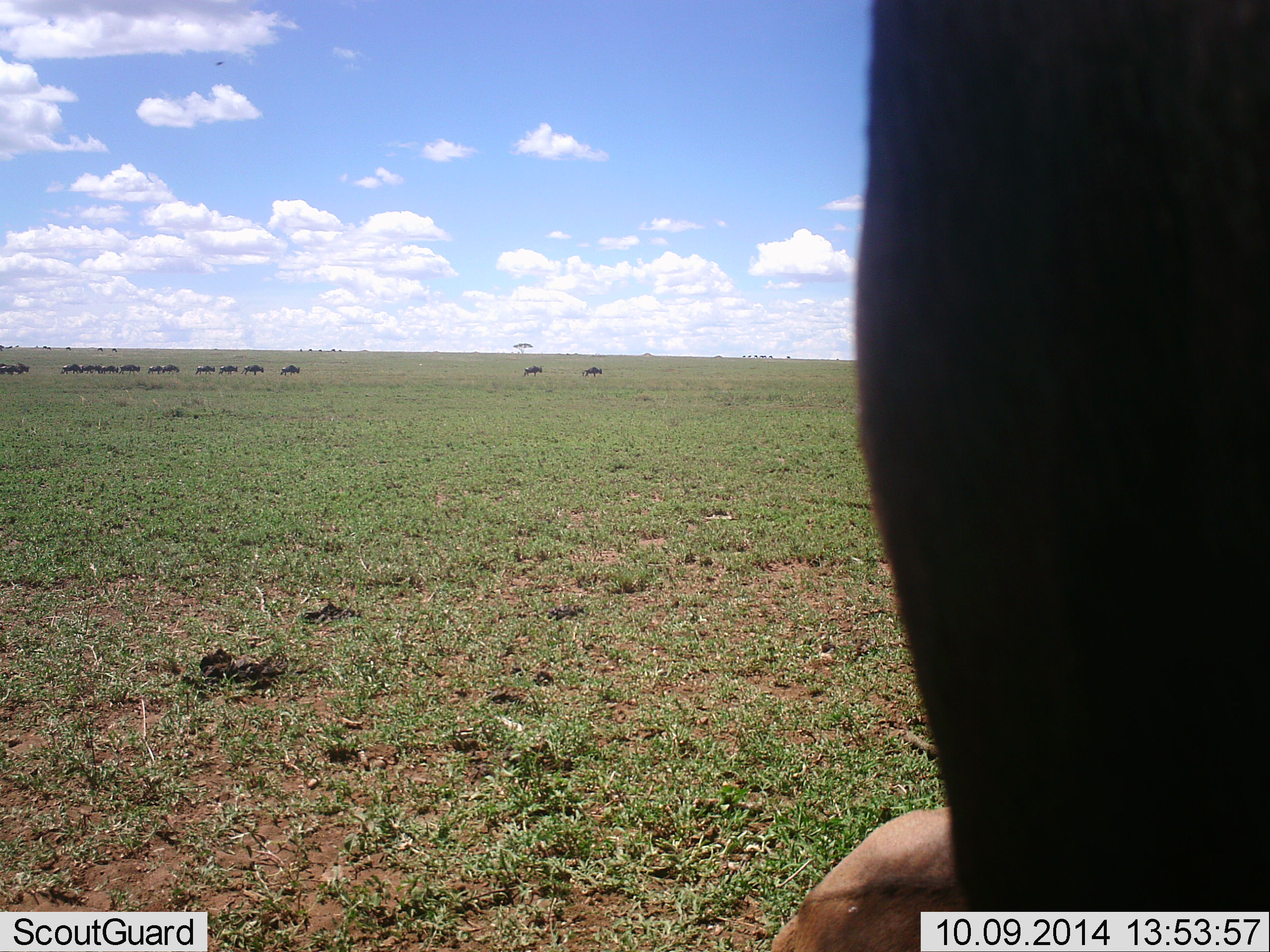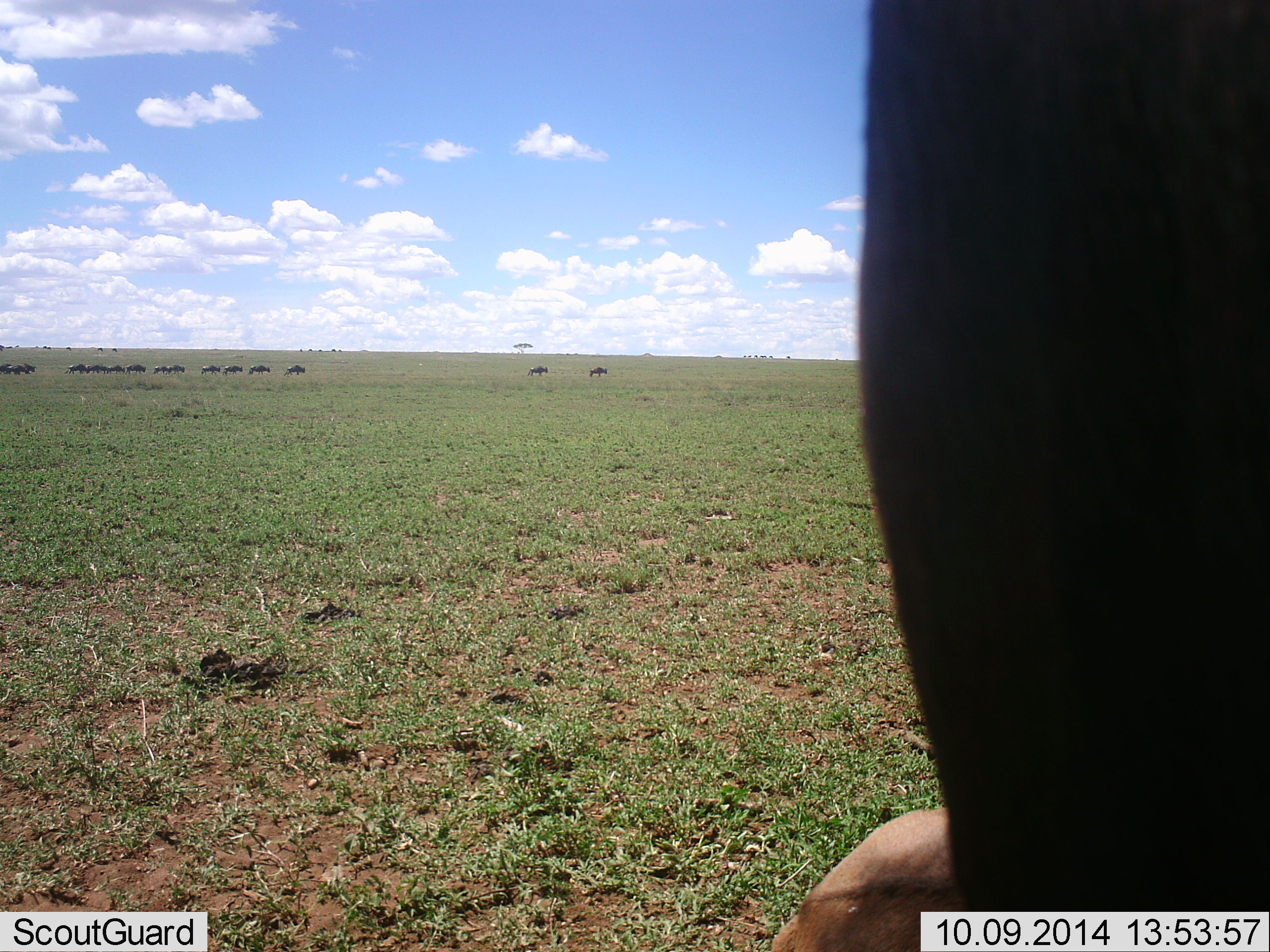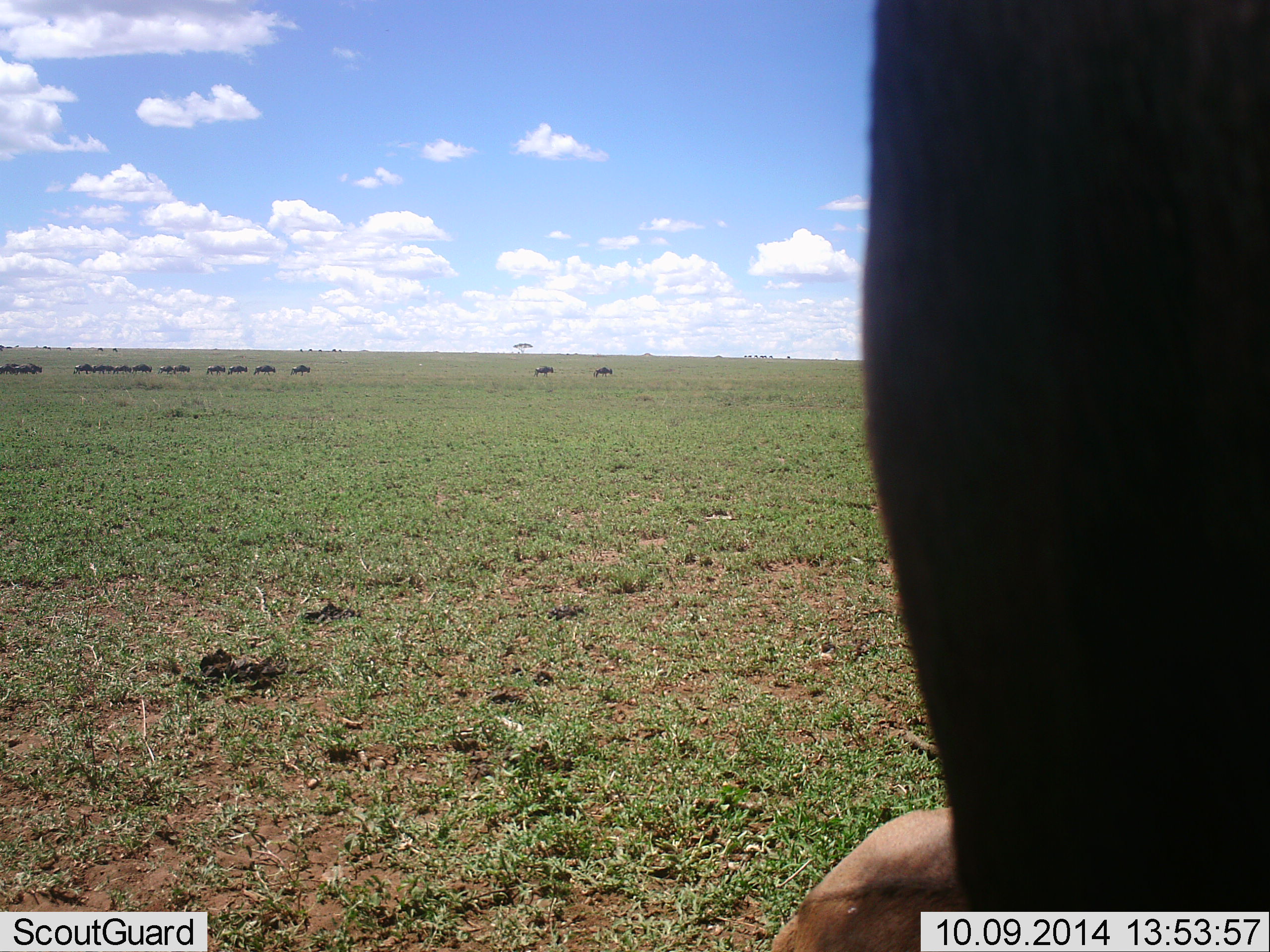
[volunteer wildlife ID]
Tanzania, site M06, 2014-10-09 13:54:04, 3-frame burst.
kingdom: Animalia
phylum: Chordata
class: Mammalia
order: Artiodactyla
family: Bovidae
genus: Connochaetes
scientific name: Connochaetes taurinus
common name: blue wildebeest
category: wildebeest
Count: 11-50.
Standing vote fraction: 45%.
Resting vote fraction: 9%.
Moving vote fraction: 100%.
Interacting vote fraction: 0%.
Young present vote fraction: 0%.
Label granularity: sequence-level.